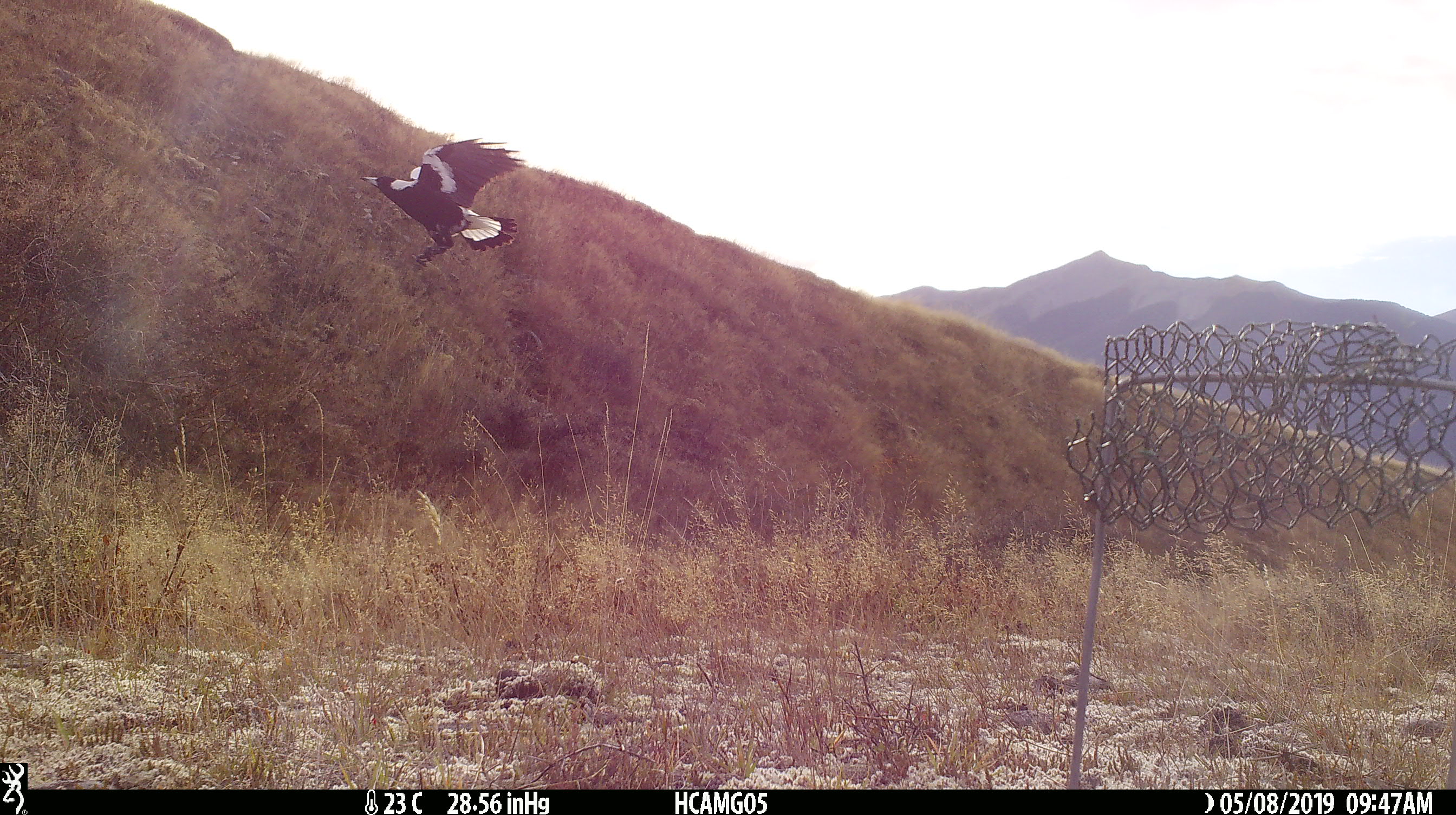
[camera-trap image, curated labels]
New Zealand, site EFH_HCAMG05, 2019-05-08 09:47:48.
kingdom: Animalia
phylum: Chordata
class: Aves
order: Passeriformes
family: Artamidae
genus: Gymnorhina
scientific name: Gymnorhina tibicen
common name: australian magpie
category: magpie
Magpie (australian magpie) (Gymnorhina tibicen).